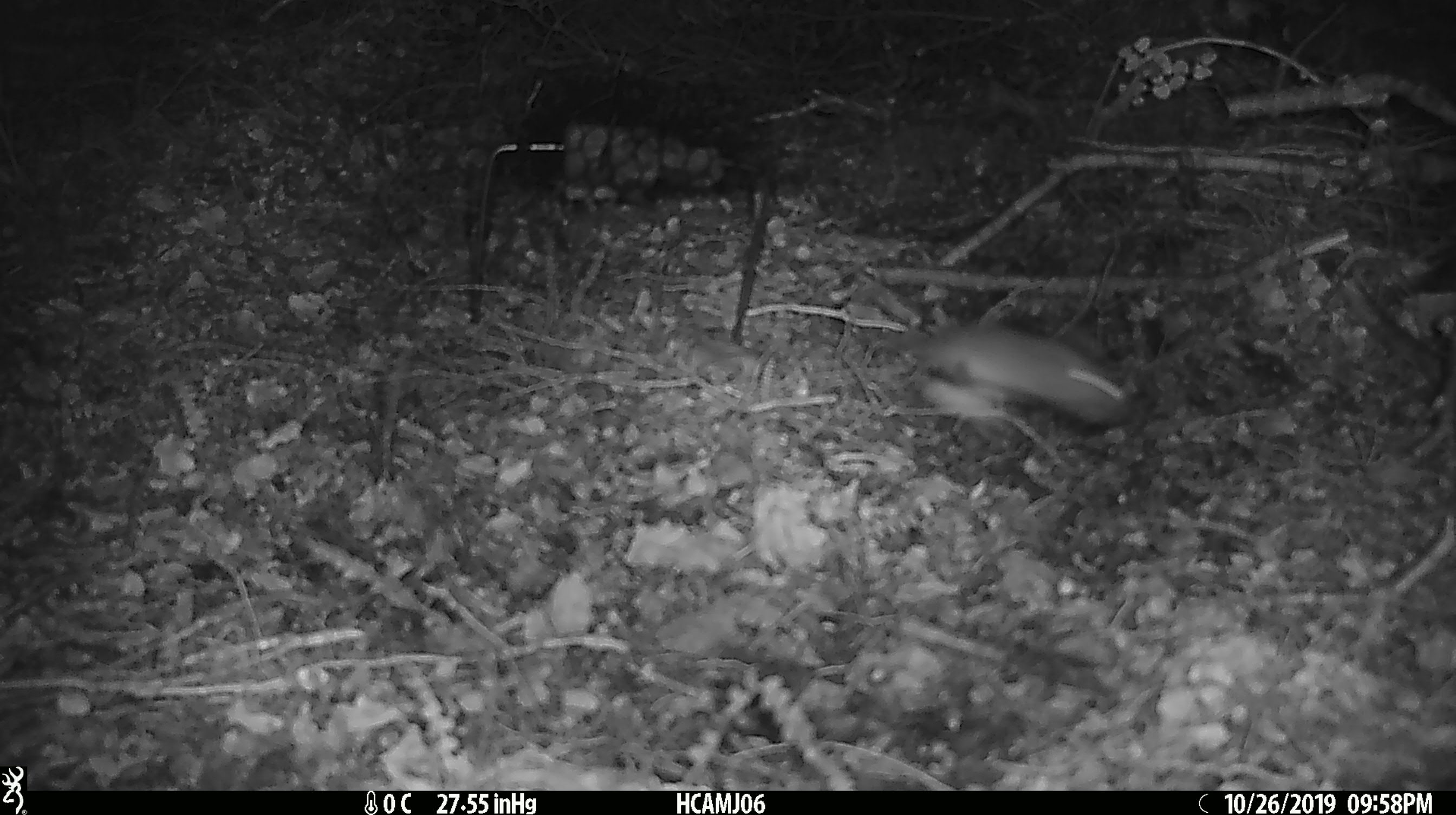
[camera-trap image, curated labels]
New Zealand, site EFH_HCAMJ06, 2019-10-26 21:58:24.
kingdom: Animalia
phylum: Chordata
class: Mammalia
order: Rodentia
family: Muridae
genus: Mus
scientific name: Mus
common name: mouse